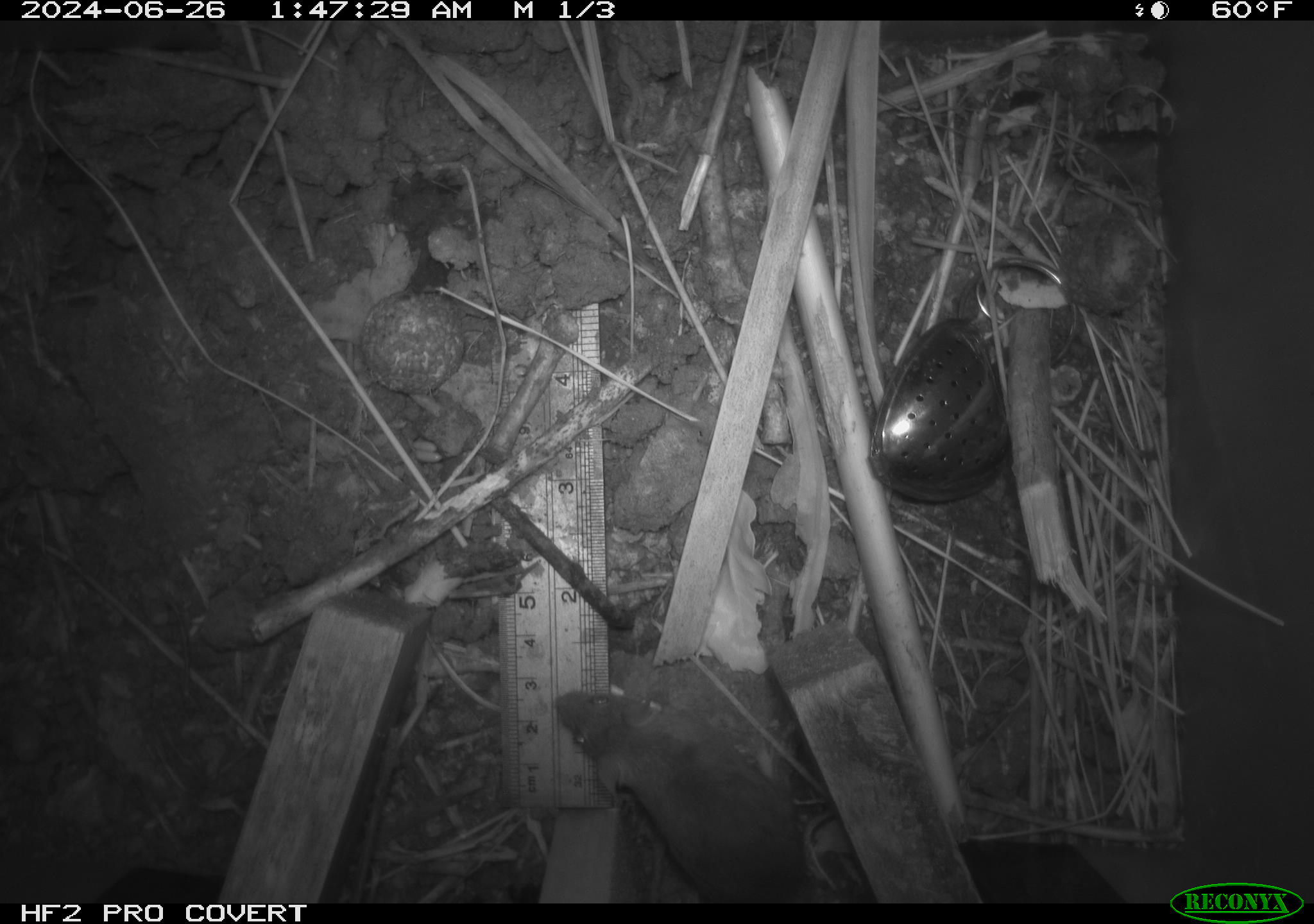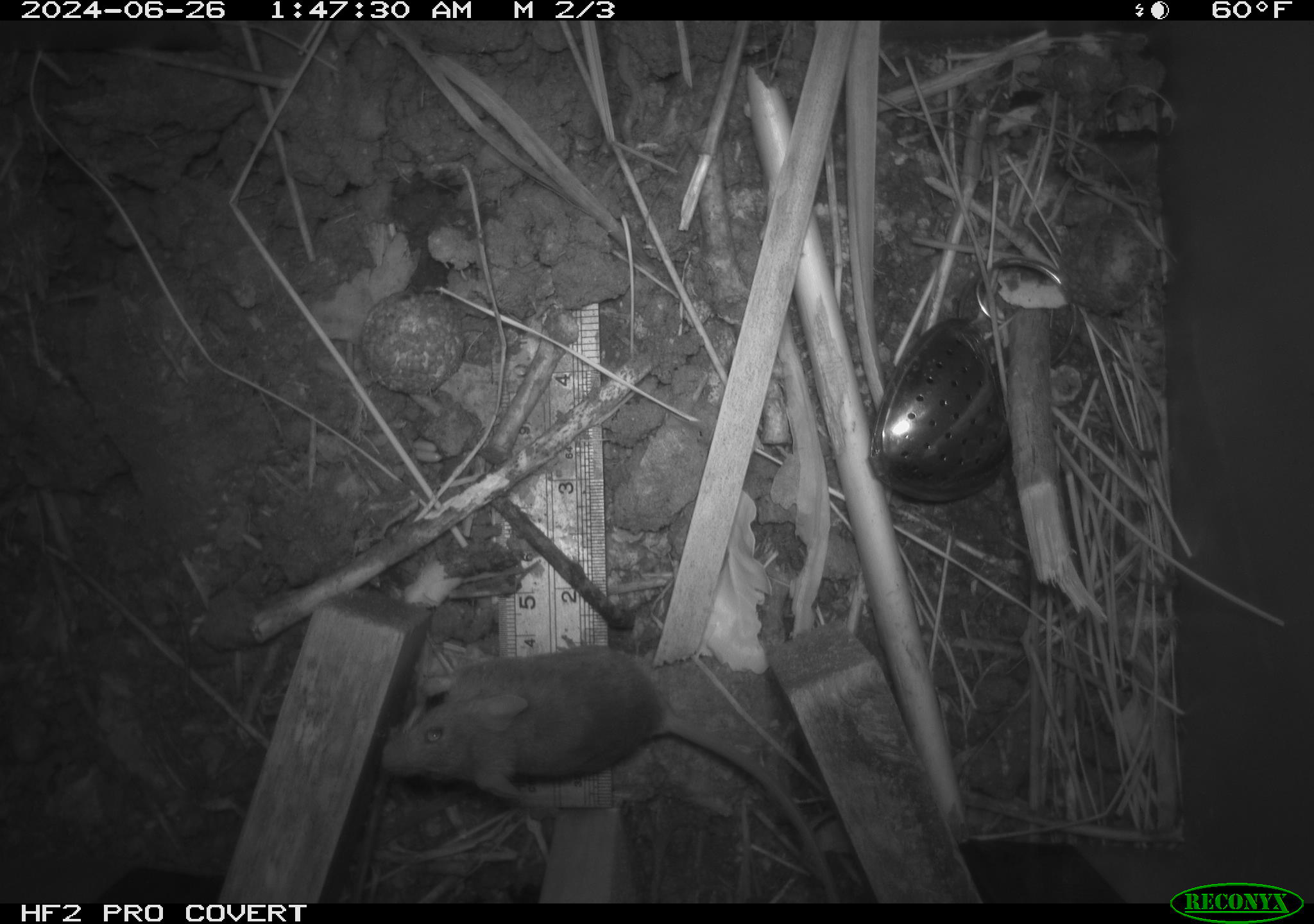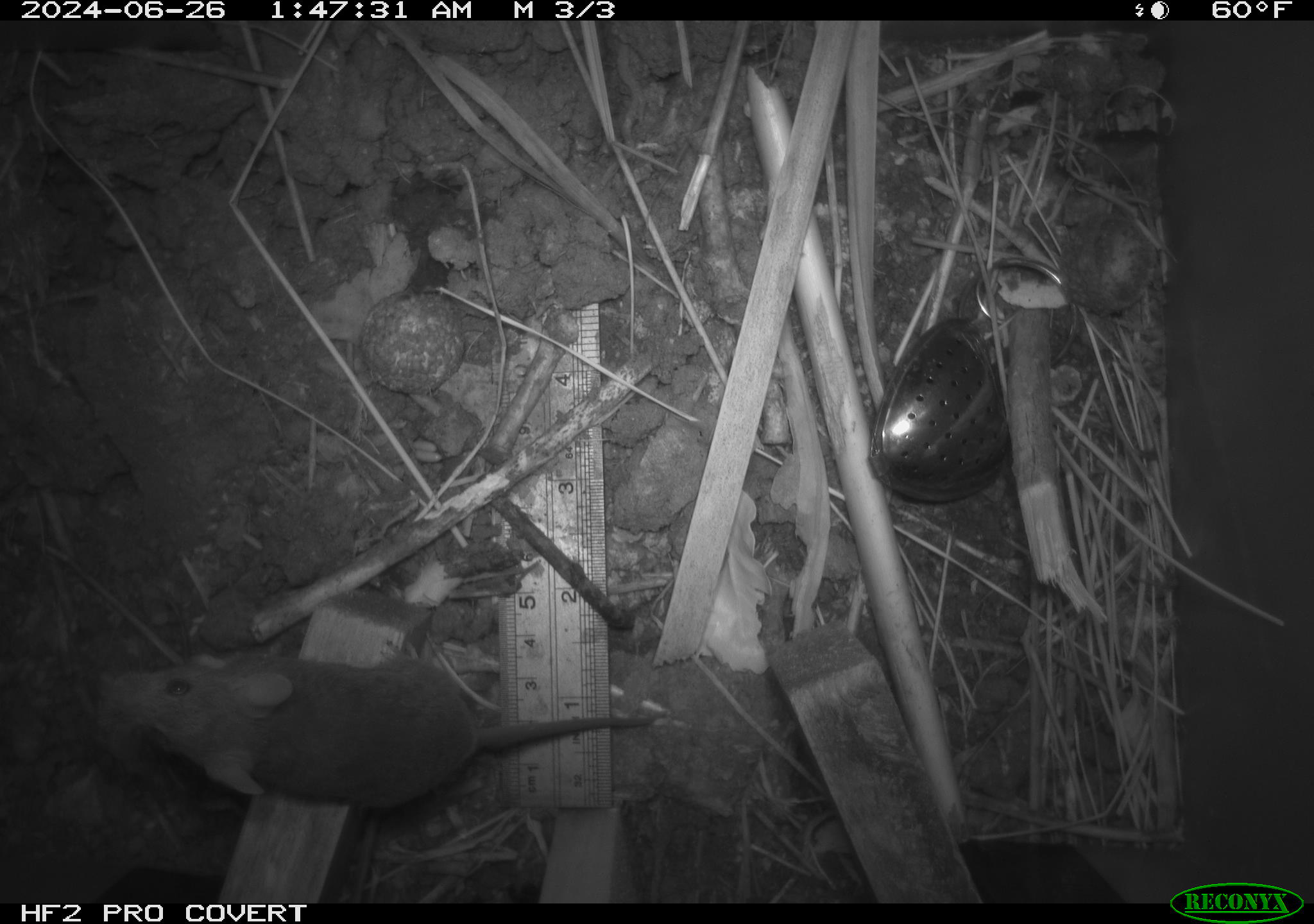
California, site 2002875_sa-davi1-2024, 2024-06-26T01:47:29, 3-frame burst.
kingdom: Animalia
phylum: Chordata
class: Mammalia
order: Rodentia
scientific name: Rodentia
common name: mouse species